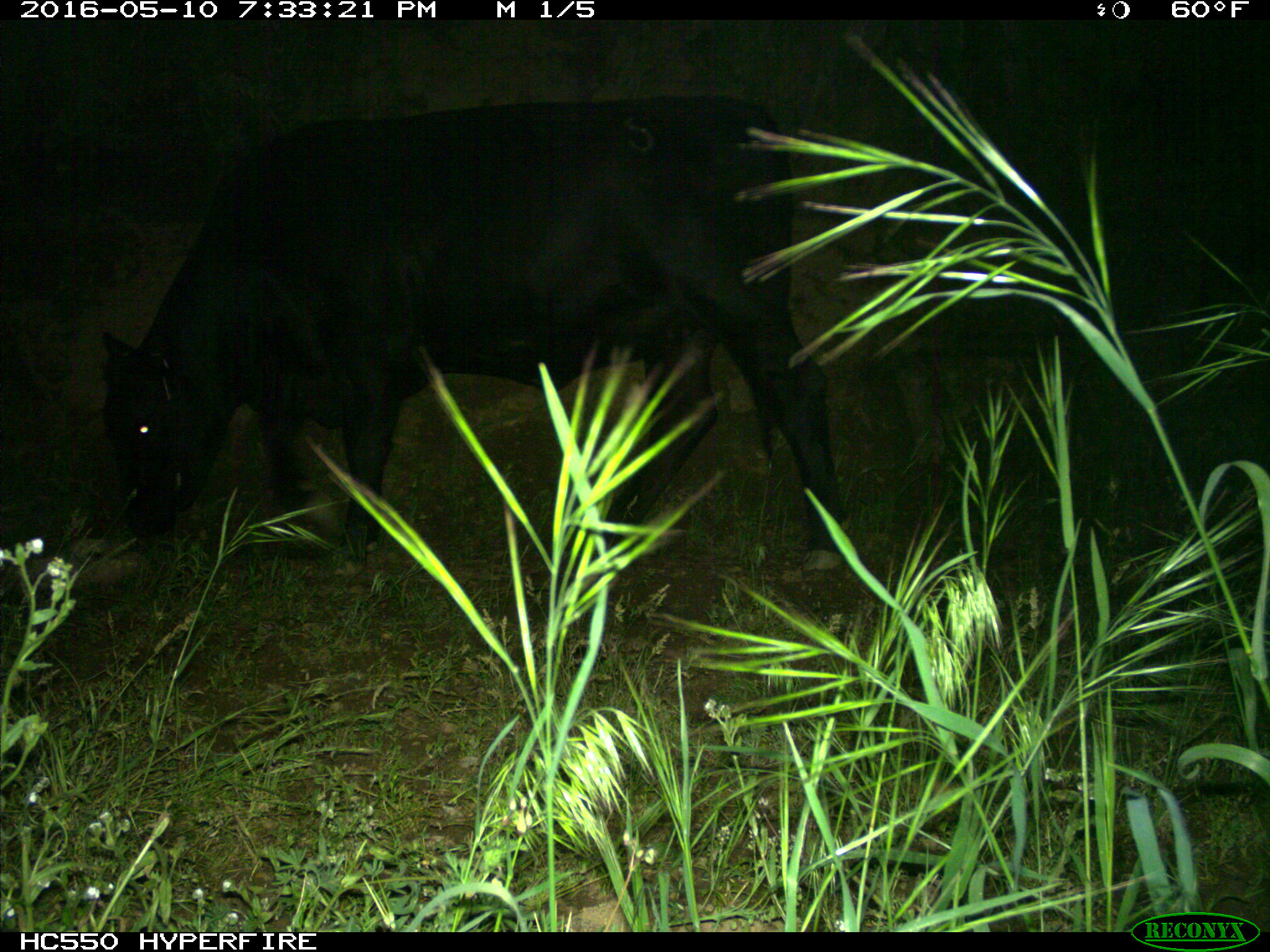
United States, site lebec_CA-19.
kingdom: Animalia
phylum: Chordata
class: Mammalia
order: Artiodactyla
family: Bovidae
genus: Bos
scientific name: Bos taurus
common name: domestic cow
Bos taurus (domestic cow).